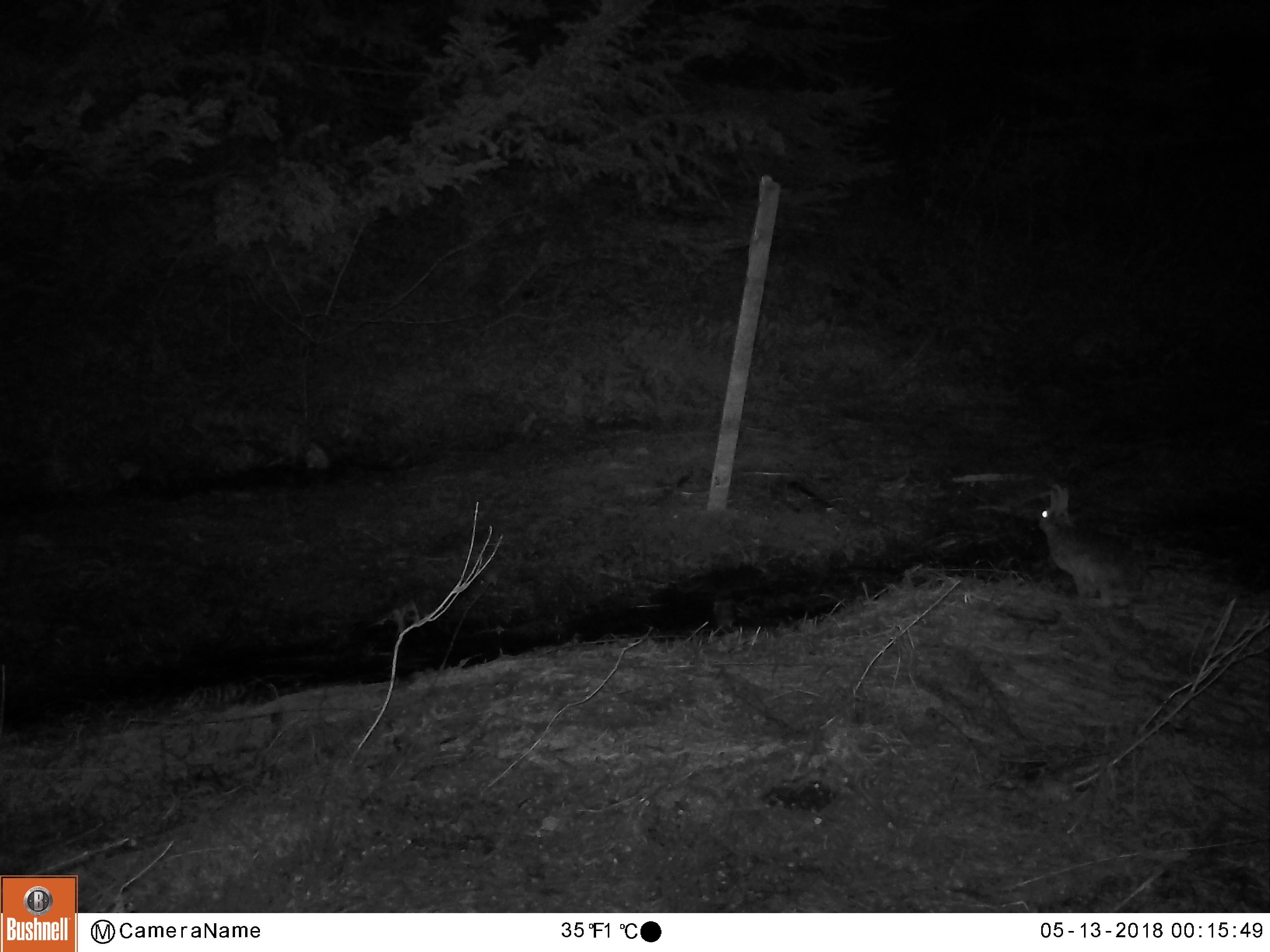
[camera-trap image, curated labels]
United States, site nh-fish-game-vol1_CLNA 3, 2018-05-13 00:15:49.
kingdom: Animalia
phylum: Chordata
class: Mammalia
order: Lagomorpha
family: Leporidae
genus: Lepus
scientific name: Lepus americanus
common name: snowshoe hare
Snowshoe hare (Lepus americanus).